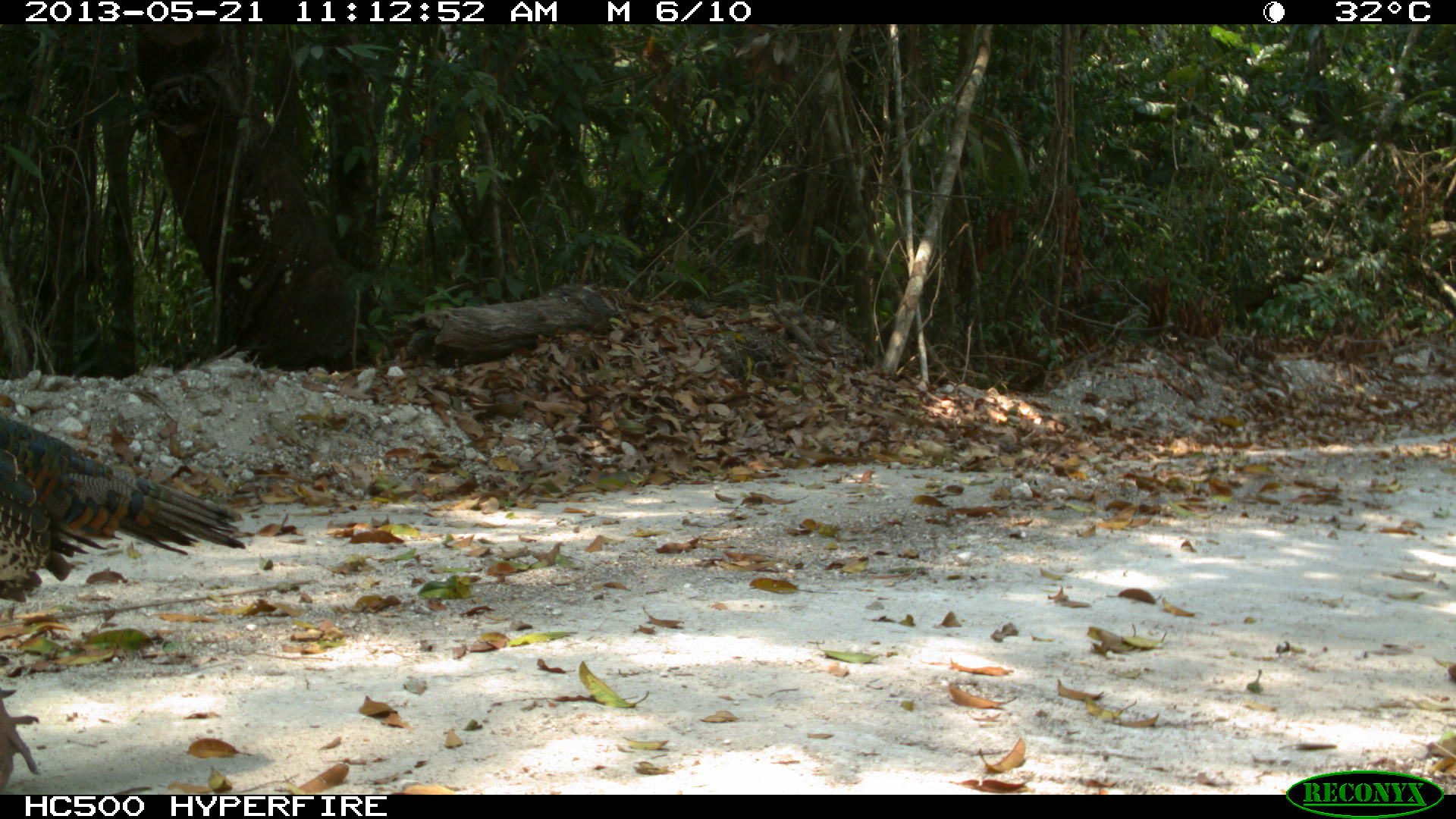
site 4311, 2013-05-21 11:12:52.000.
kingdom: Animalia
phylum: Chordata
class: Aves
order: Galliformes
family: Phasianidae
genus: Meleagris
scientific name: Meleagris ocellata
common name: ocellated turkey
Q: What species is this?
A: Meleagris ocellata (ocellated turkey).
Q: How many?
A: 1.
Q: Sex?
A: Male.